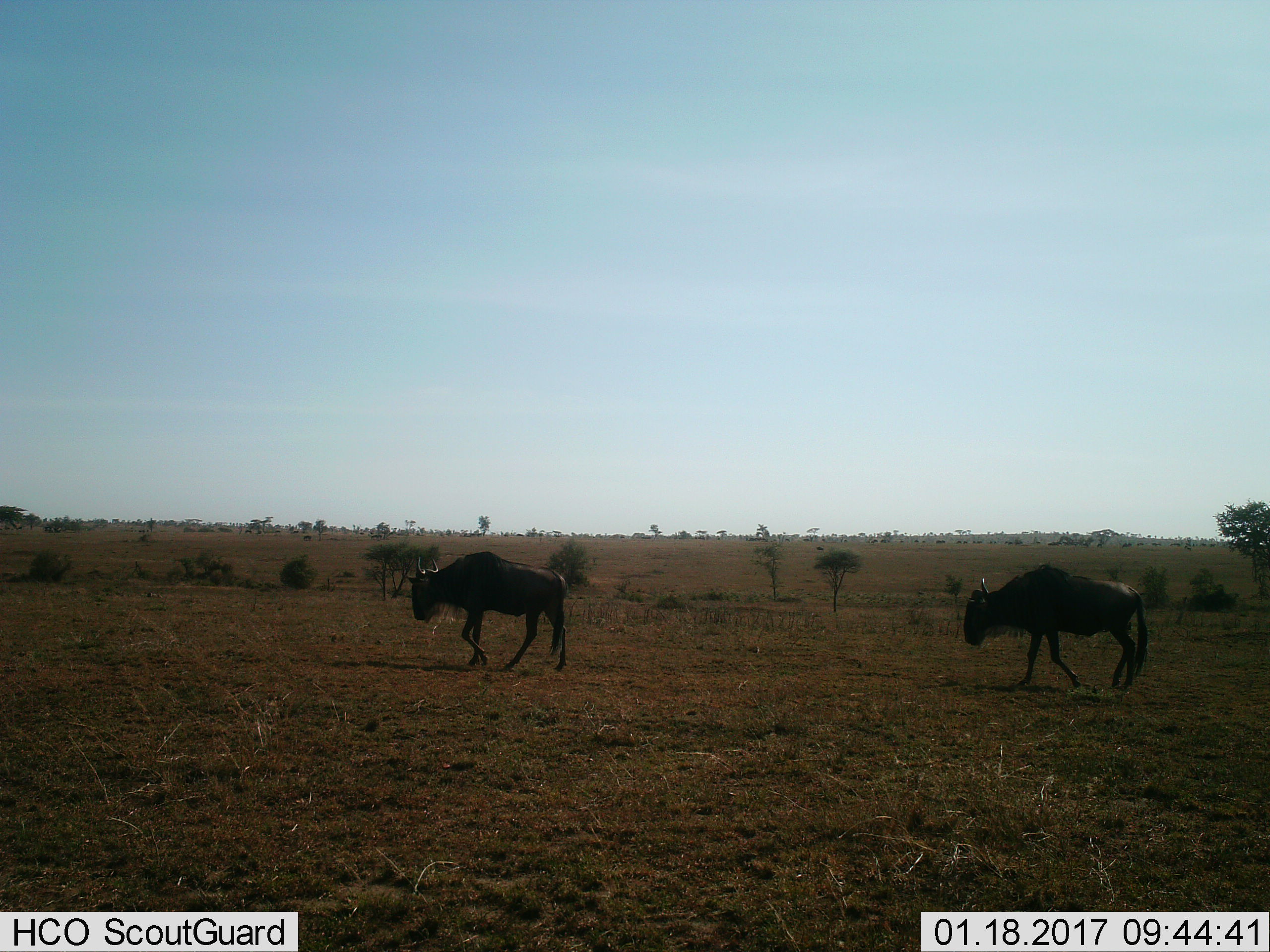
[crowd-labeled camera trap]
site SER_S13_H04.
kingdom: Animalia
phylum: Chordata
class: Mammalia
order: Artiodactyla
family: Bovidae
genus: Connochaetes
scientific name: Connochaetes taurinus taurinus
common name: blue wildebeest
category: wildebeestblue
Wildebeestblue (blue wildebeest) (Connochaetes taurinus taurinus), count 2. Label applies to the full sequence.